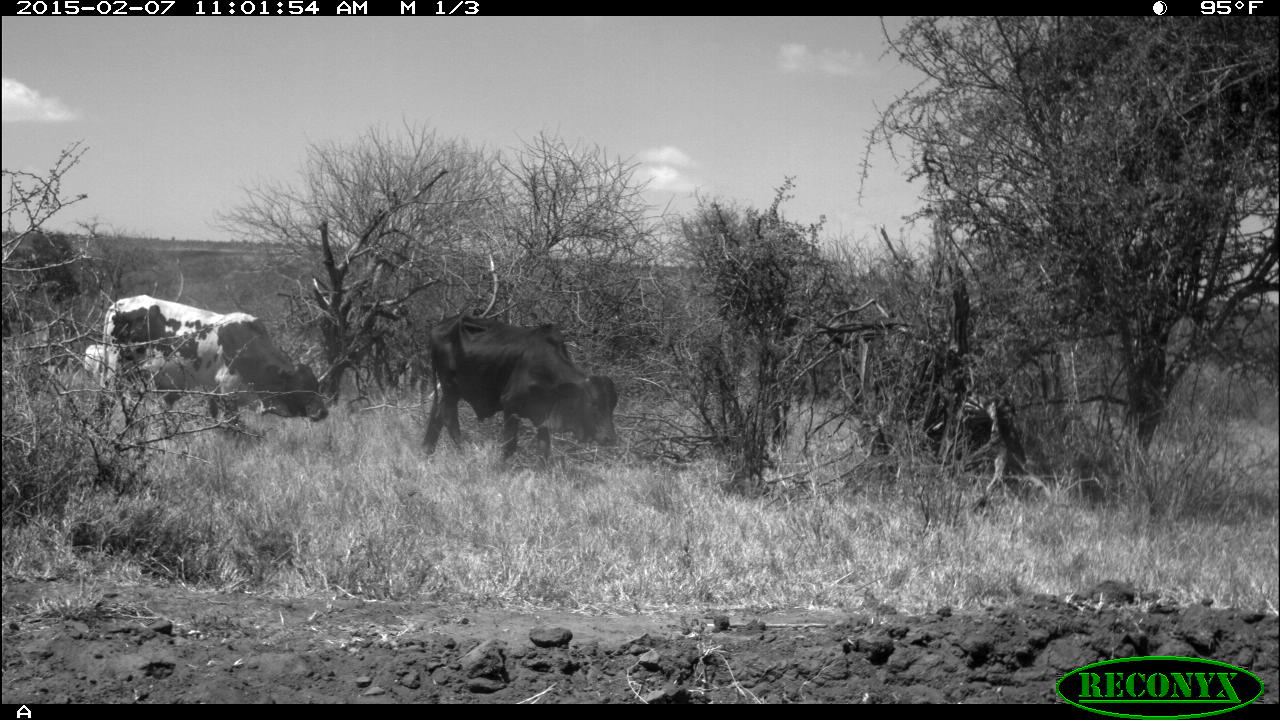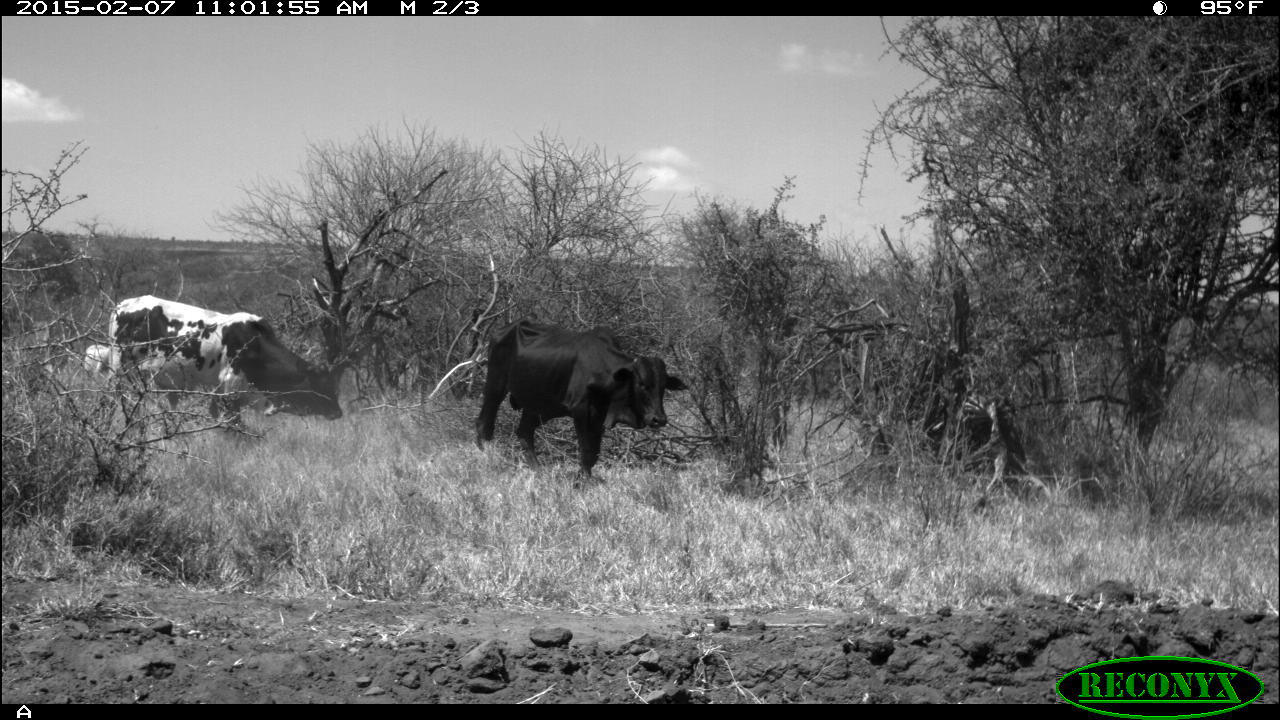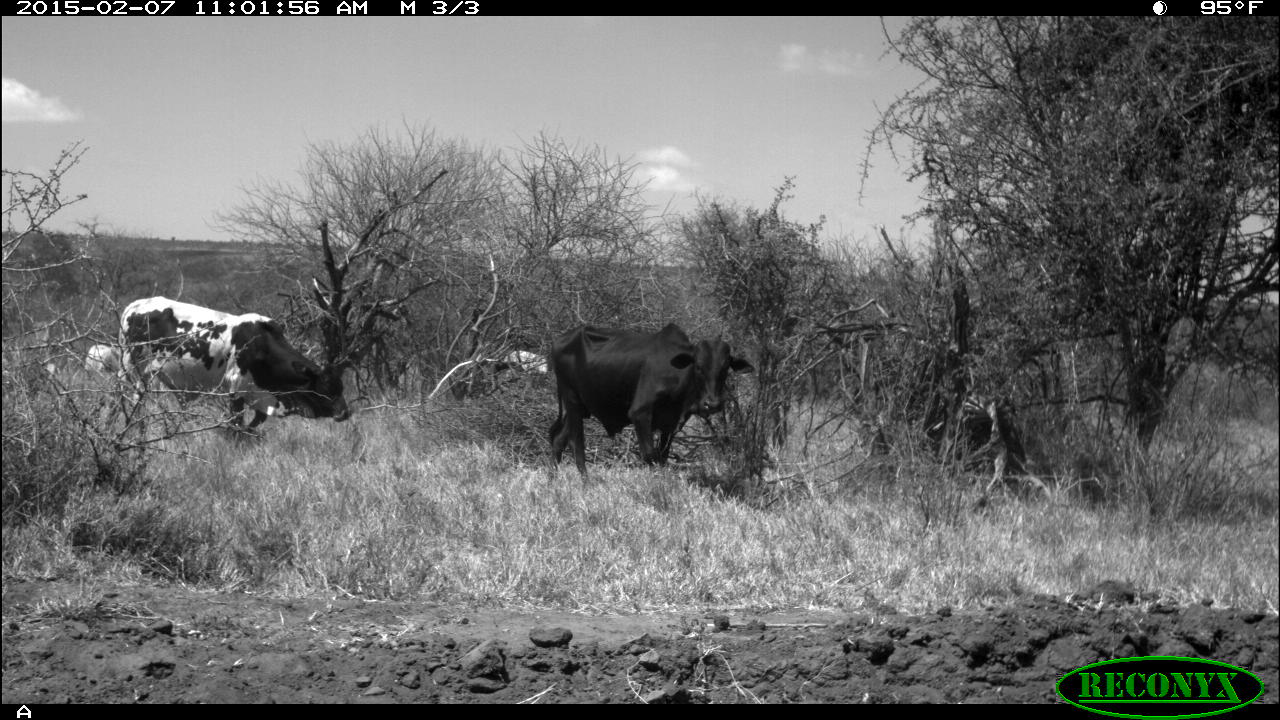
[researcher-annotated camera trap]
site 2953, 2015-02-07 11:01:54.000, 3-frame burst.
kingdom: Animalia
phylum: Chordata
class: Mammalia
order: Artiodactyla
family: Bovidae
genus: Bos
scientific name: Bos taurus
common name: domestic cattle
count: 4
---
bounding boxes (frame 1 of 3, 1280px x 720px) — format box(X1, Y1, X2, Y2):
bos taurus: box(424, 314, 620, 476); box(100, 294, 327, 430); box(83, 342, 127, 397)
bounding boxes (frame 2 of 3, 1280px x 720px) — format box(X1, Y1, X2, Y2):
bos taurus: box(477, 317, 688, 489); box(108, 294, 342, 440); box(83, 344, 118, 384)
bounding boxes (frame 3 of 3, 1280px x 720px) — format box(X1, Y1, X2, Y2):
bos taurus: box(545, 322, 756, 489); box(118, 297, 350, 442); box(85, 344, 129, 389); box(500, 350, 551, 385)